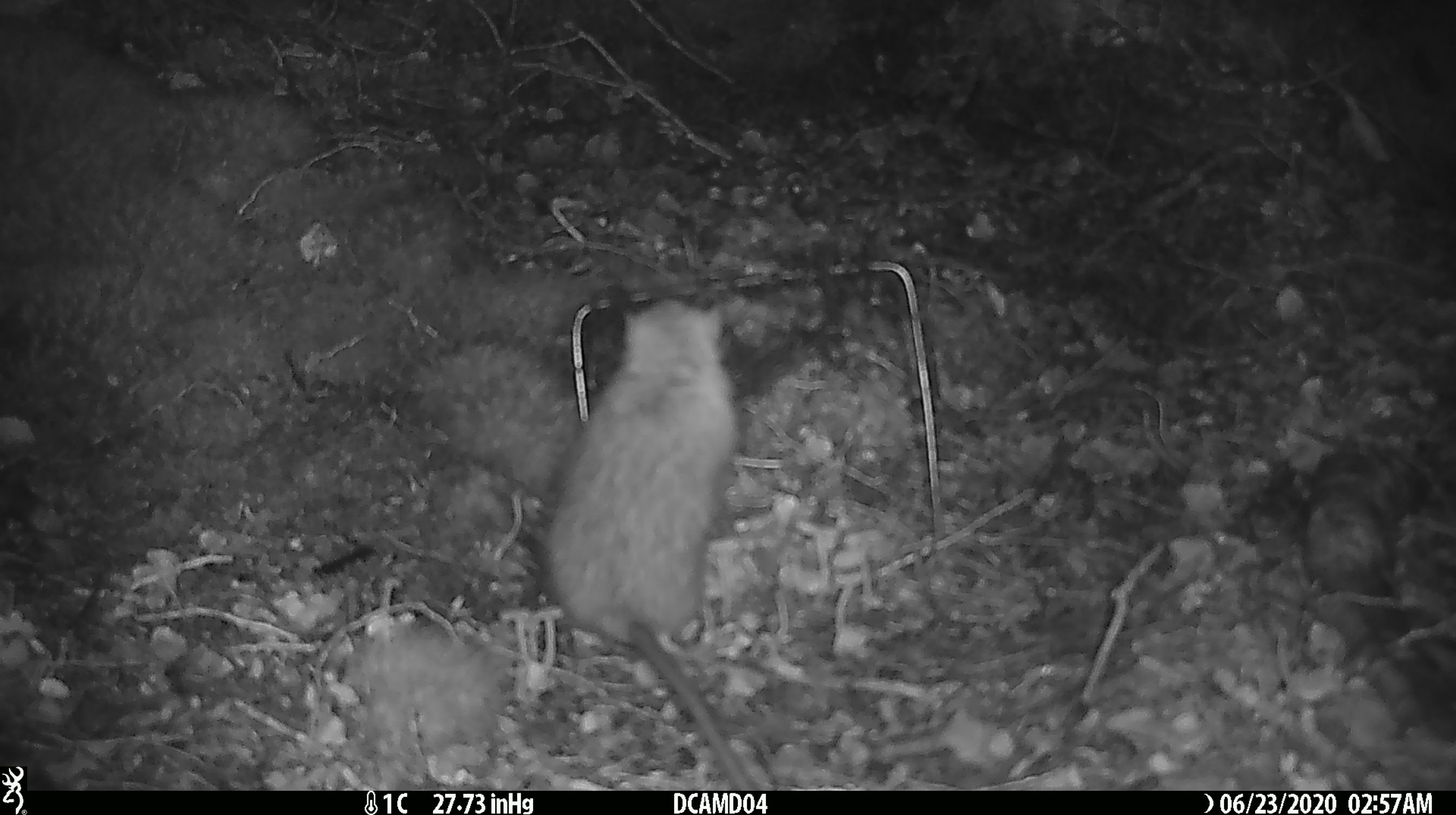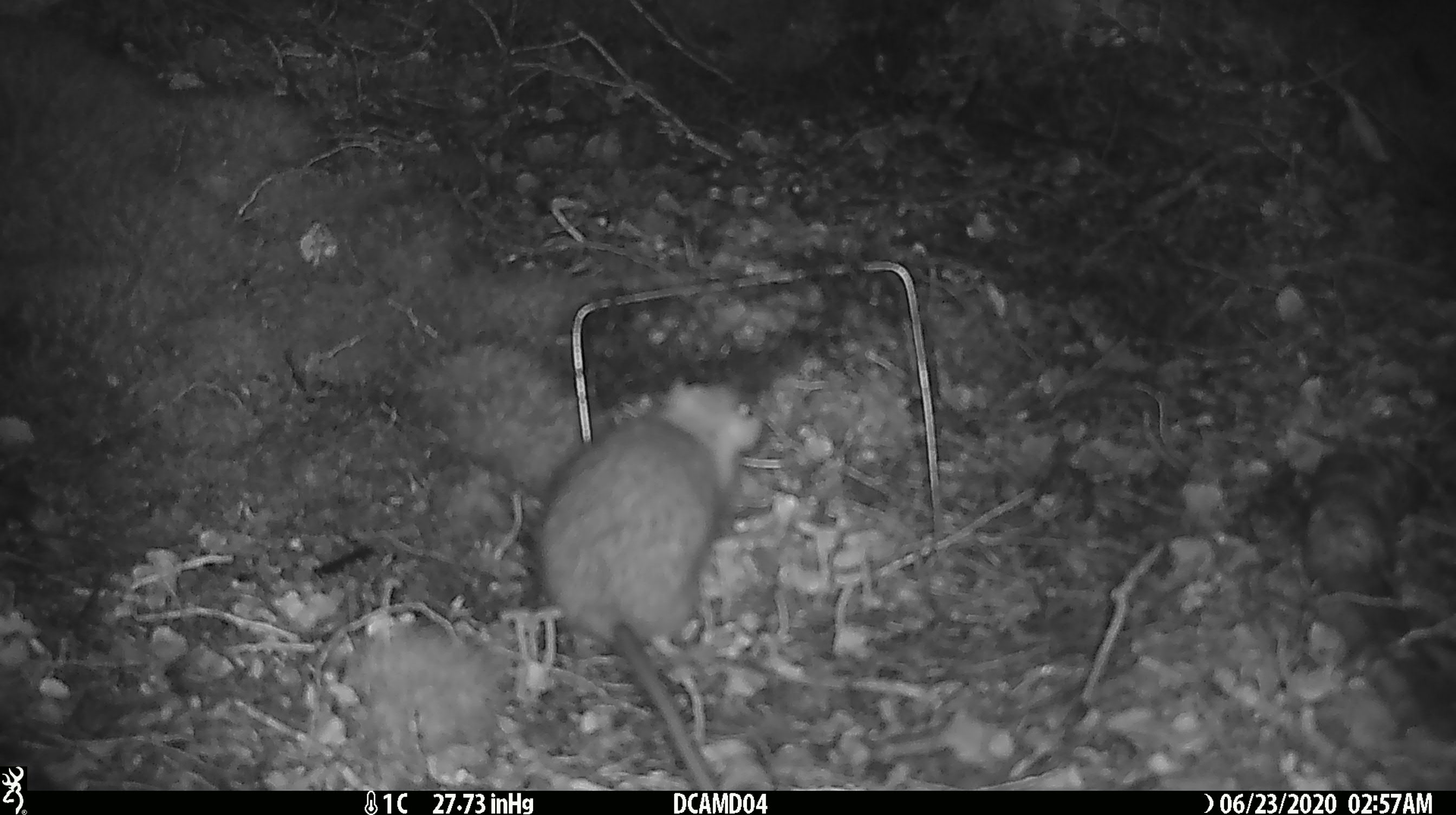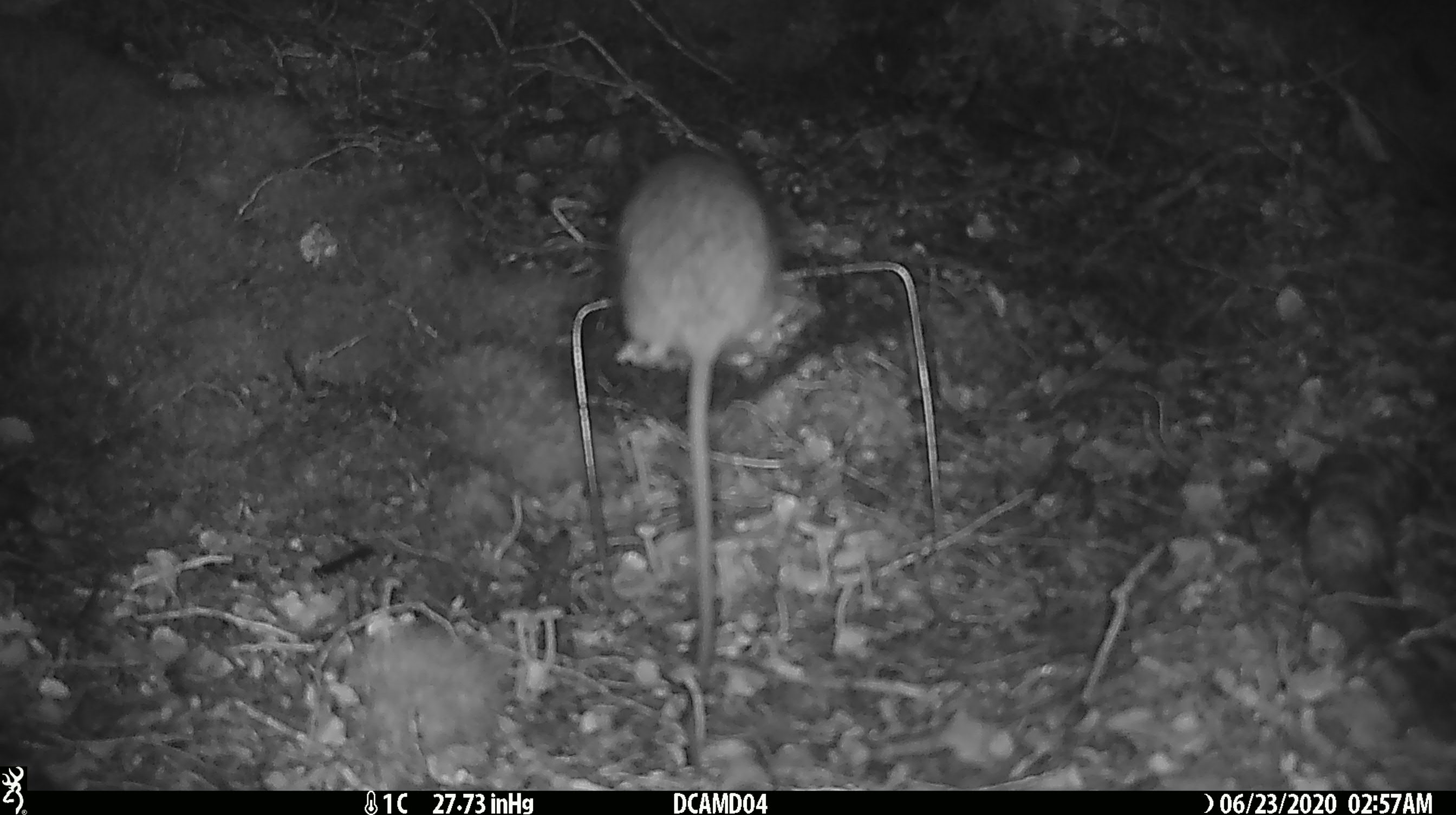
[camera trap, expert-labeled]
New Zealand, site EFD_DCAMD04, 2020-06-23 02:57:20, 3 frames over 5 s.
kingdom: Animalia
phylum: Chordata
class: Mammalia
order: Rodentia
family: Muridae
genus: Rattus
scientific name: Rattus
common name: rat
Rat (Rattus).